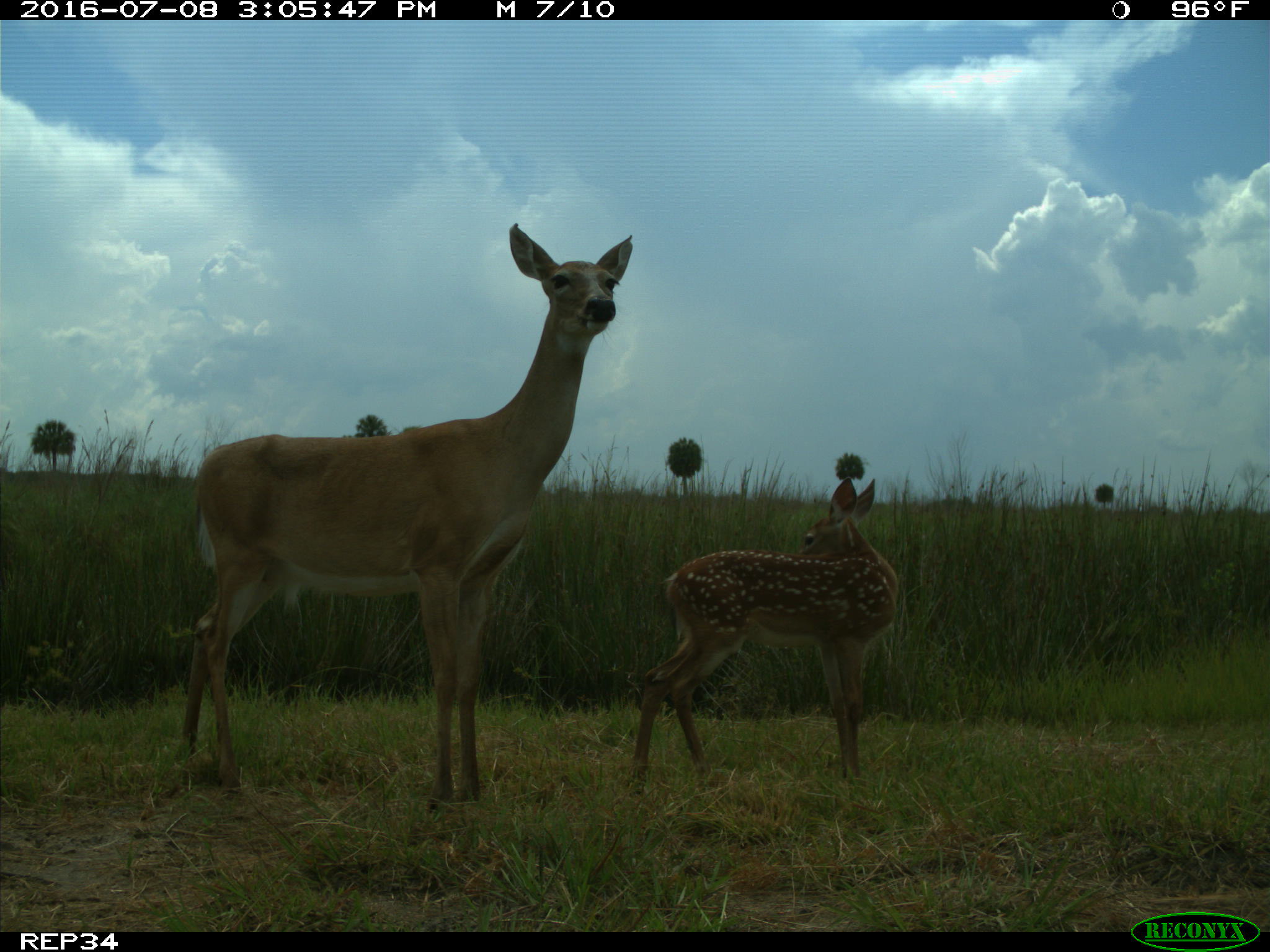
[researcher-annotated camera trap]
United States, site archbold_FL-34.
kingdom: Animalia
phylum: Chordata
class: Mammalia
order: Artiodactyla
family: Cervidae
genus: Odocoileus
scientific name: Odocoileus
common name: deer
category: unidentified deer